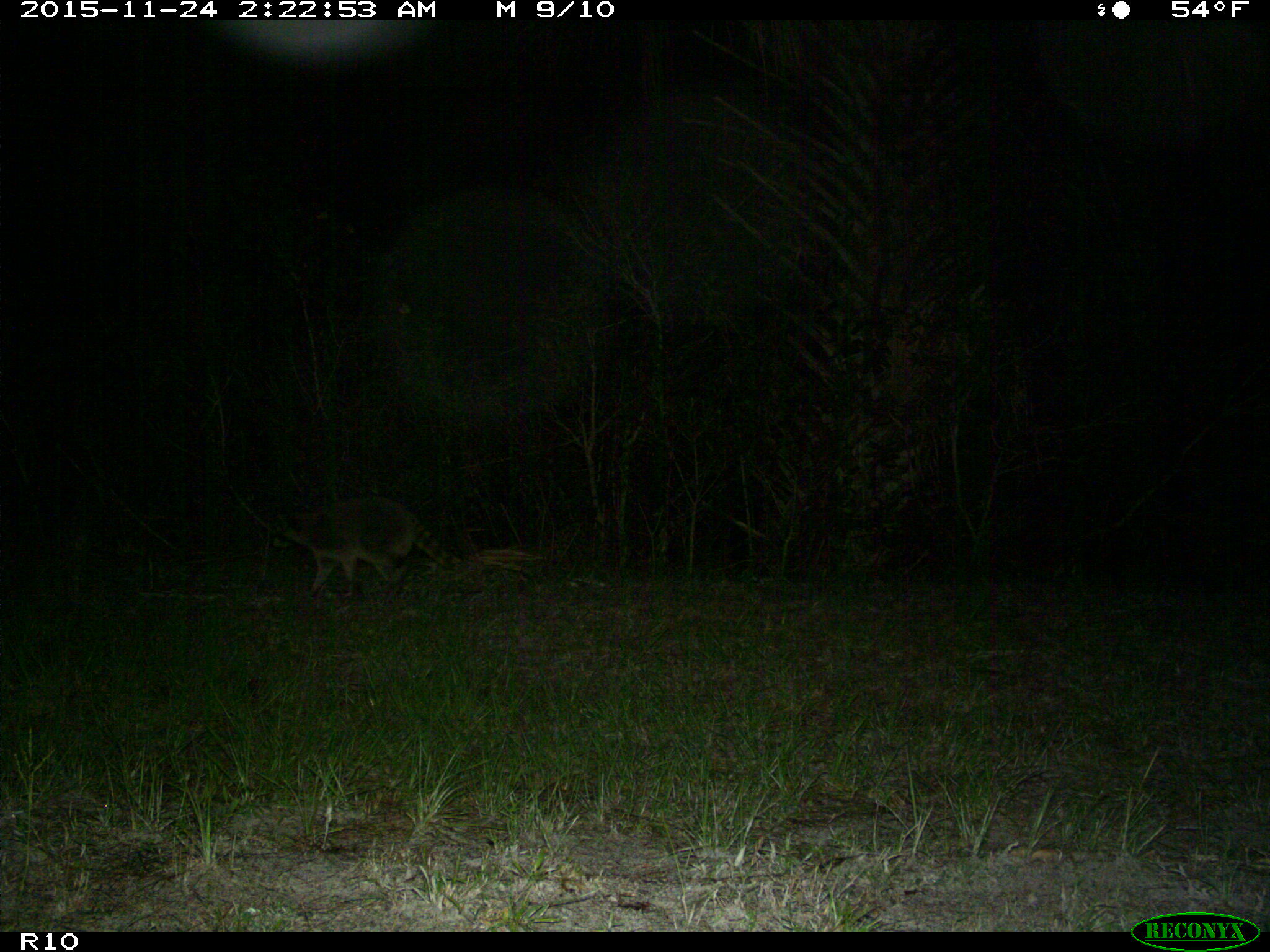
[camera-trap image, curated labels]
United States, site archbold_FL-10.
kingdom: Animalia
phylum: Chordata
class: Mammalia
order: Carnivora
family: Procyonidae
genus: Procyon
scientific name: Procyon lotor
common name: common raccoon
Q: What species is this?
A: Procyon lotor (common raccoon).